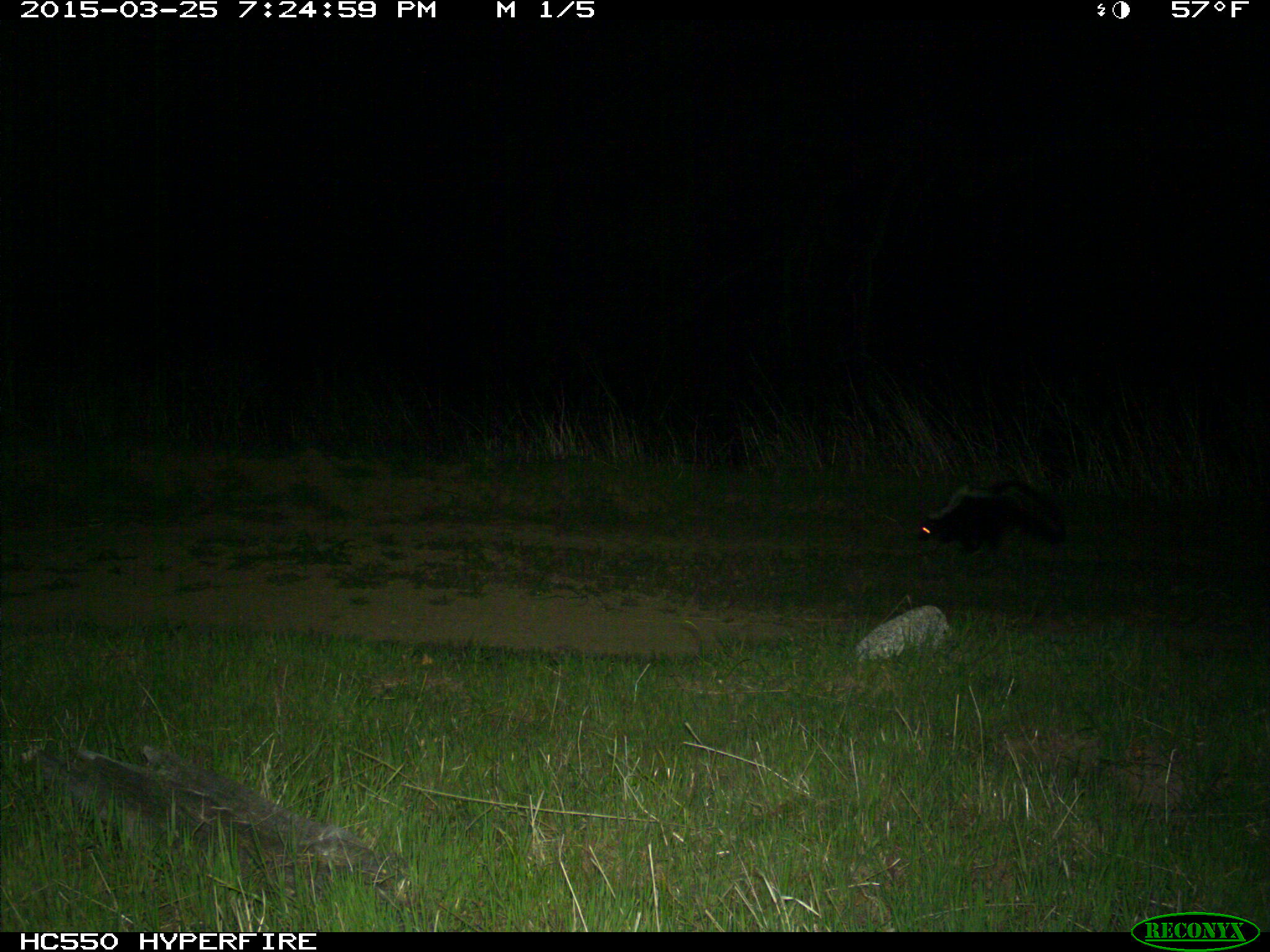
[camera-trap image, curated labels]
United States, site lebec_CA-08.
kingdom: Animalia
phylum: Chordata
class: Mammalia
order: Carnivora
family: Mephitidae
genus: Mephitis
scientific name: Mephitis mephitis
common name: striped skunk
Mephitis mephitis (striped skunk).